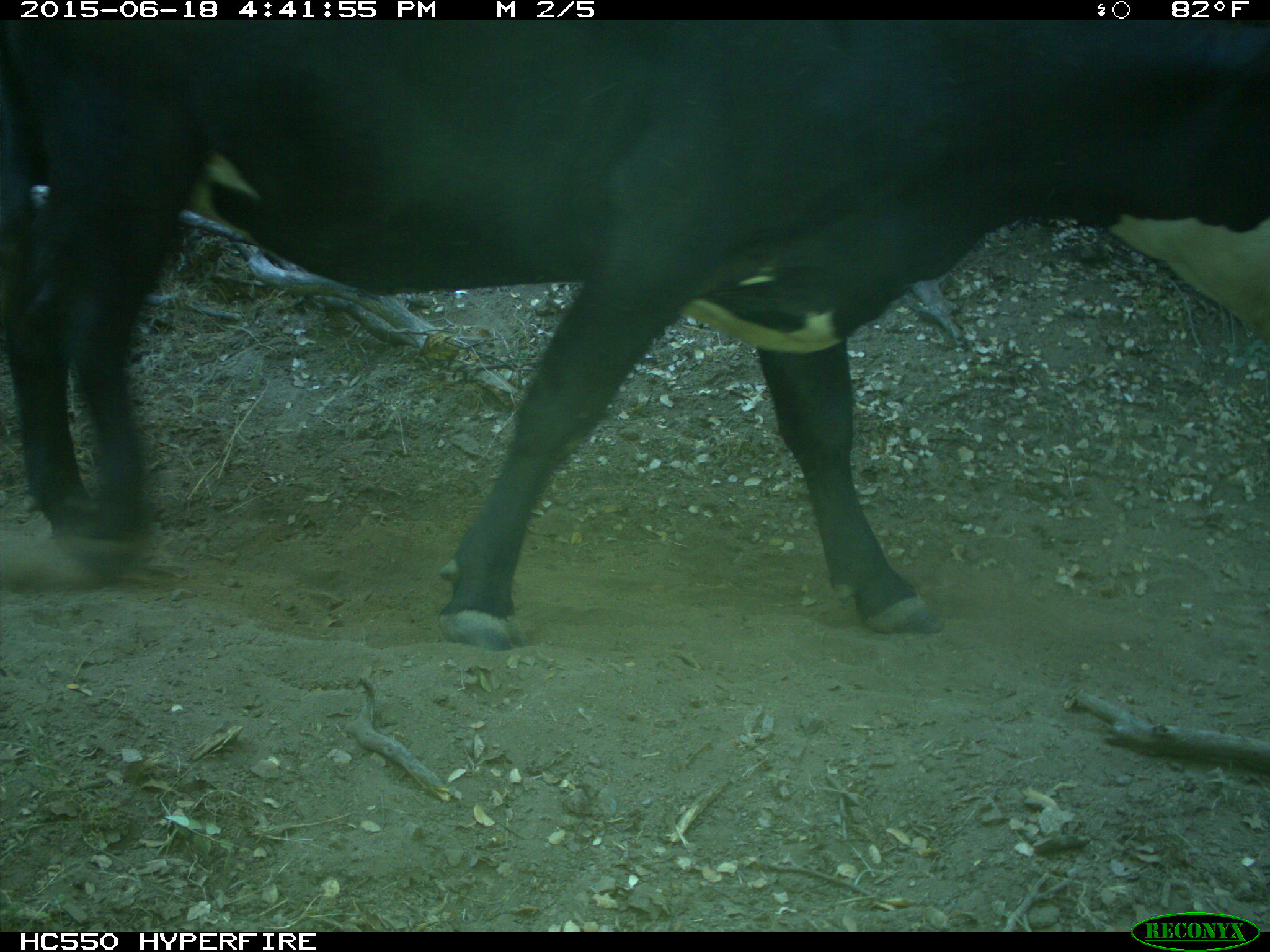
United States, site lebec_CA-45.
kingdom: Animalia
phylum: Chordata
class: Mammalia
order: Artiodactyla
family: Bovidae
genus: Bos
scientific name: Bos taurus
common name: domestic cow